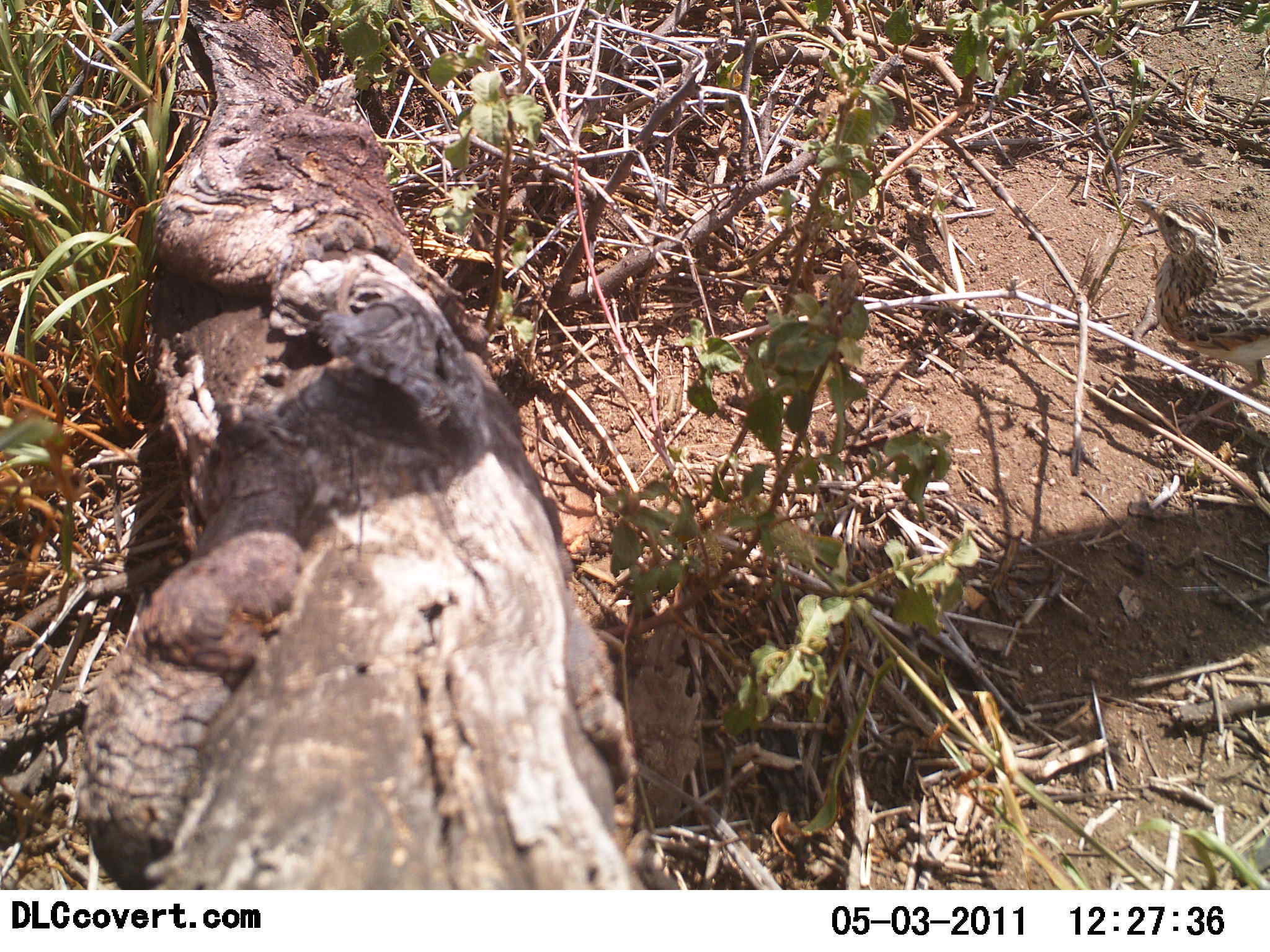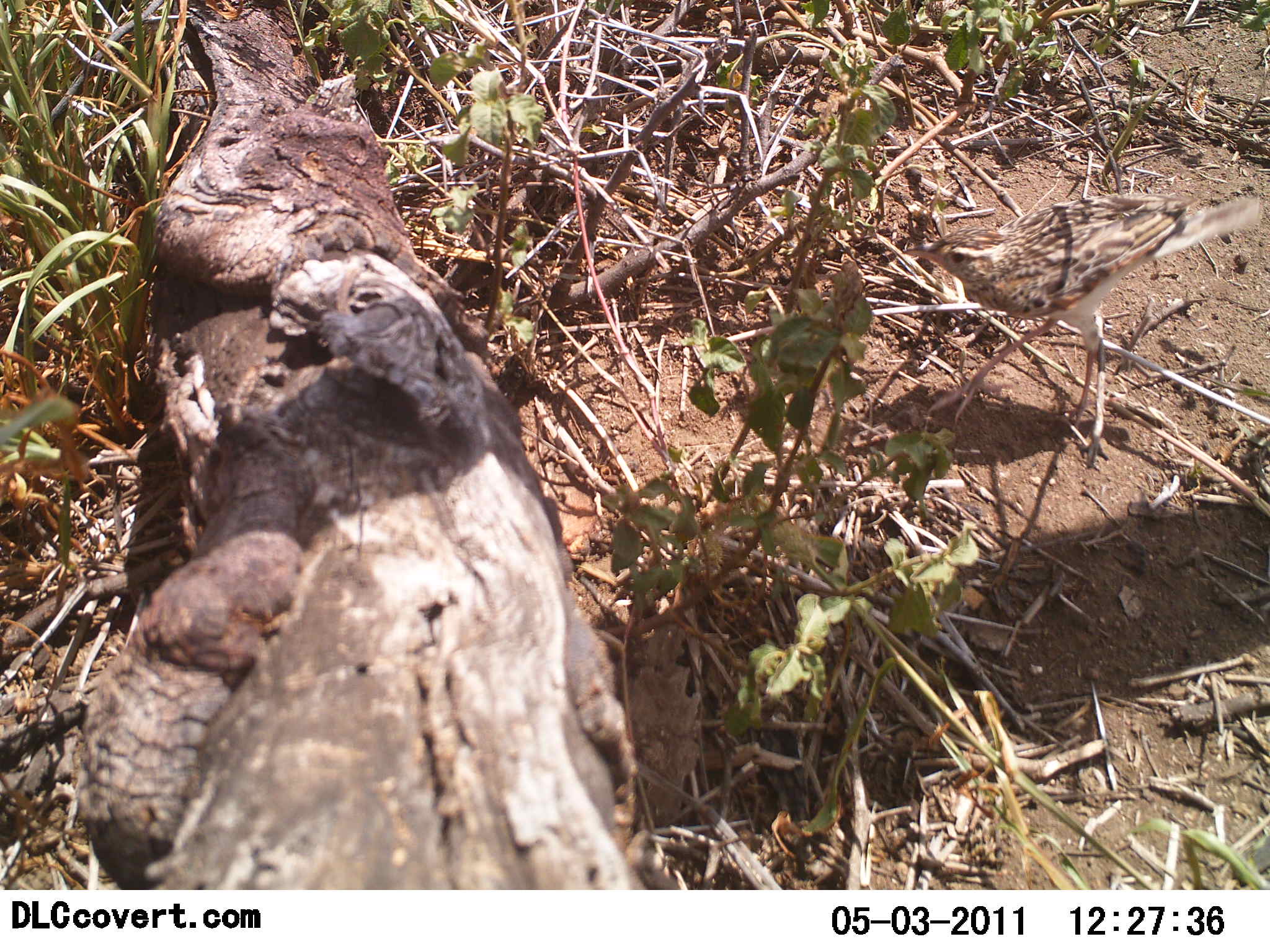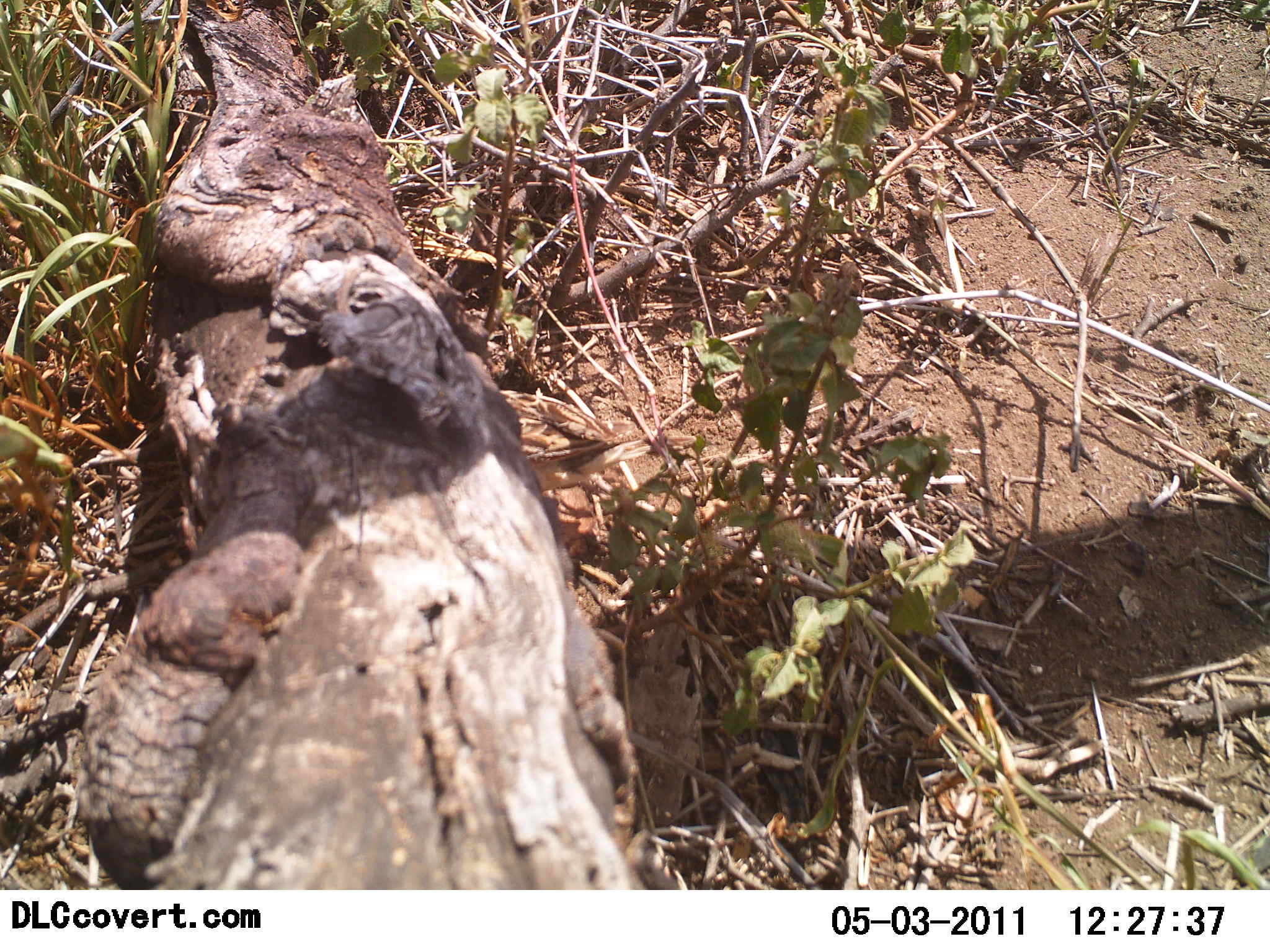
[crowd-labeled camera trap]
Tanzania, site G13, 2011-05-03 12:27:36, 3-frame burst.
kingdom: Animalia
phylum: Chordata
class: Aves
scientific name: Aves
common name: bird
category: otherbird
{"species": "otherbird (bird) (Aves)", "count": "1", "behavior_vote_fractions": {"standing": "14%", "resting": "0%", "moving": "93%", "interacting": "0%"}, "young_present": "0%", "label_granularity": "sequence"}